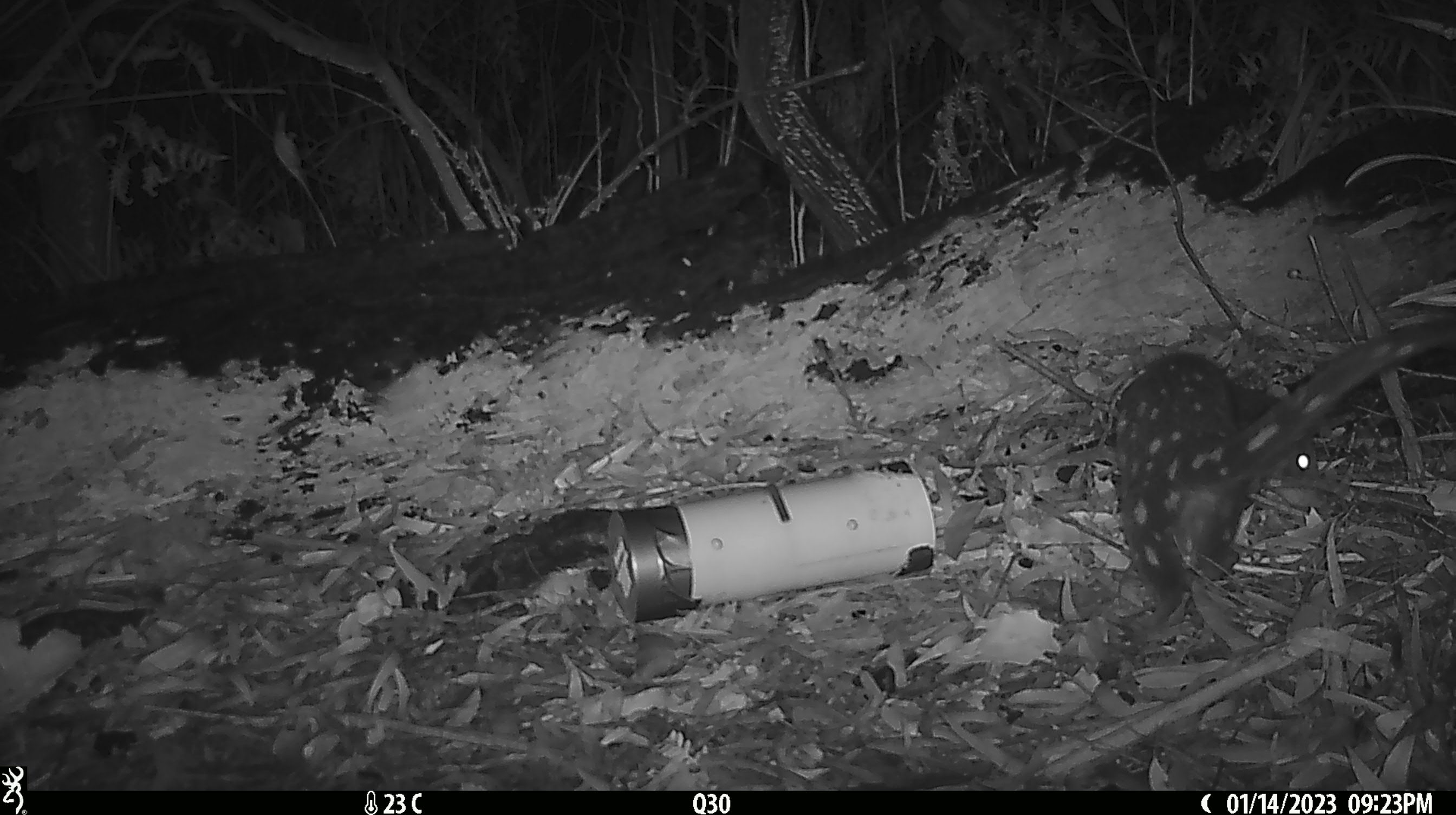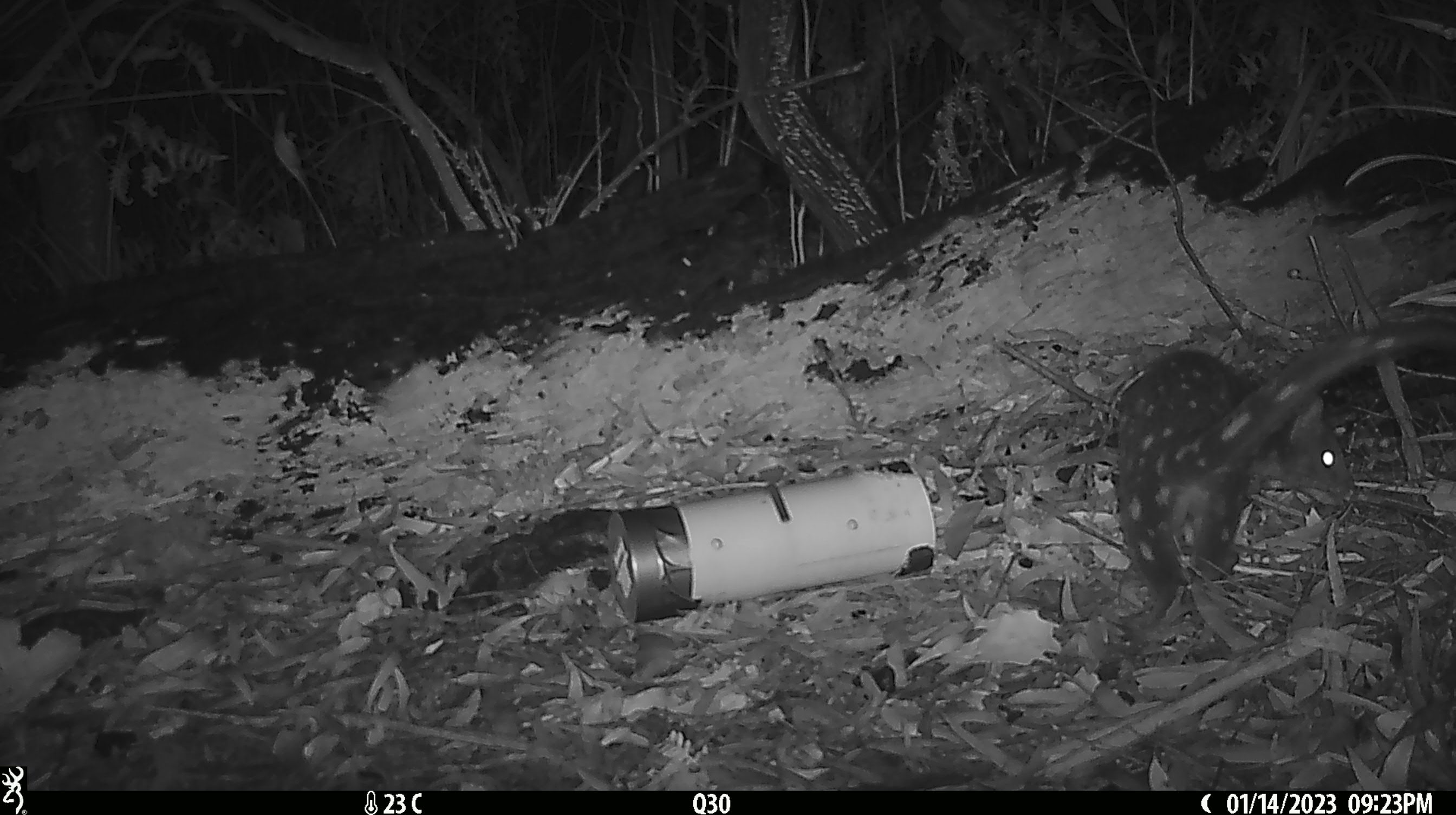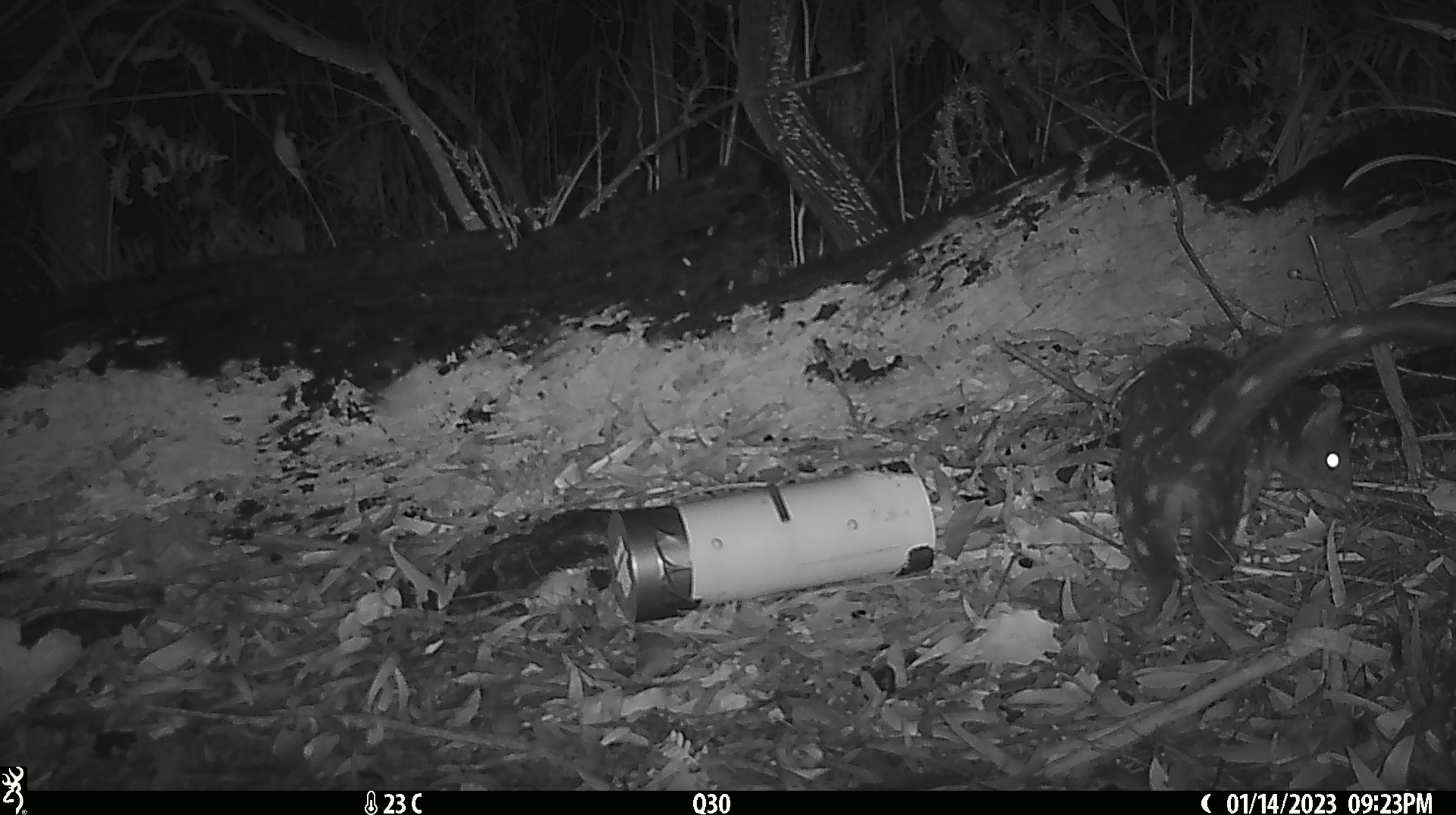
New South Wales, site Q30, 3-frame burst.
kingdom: Animalia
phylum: Chordata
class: Mammalia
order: Dasyuromorphia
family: Dasyuridae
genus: Dasyurus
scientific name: Dasyurus maculatus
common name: spotted-tailed quoll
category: quoll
Quoll (spotted-tailed quoll) (Dasyurus maculatus).